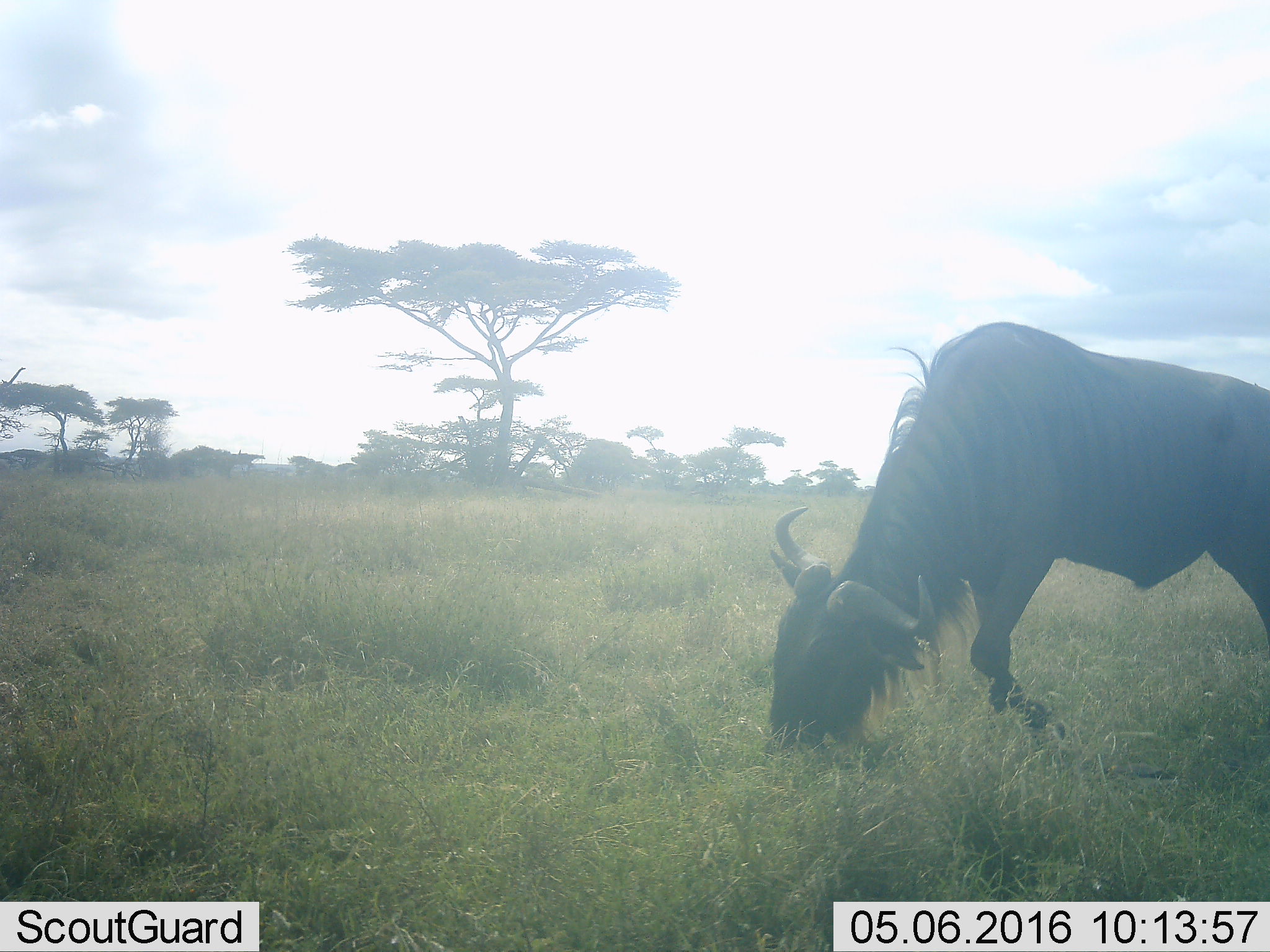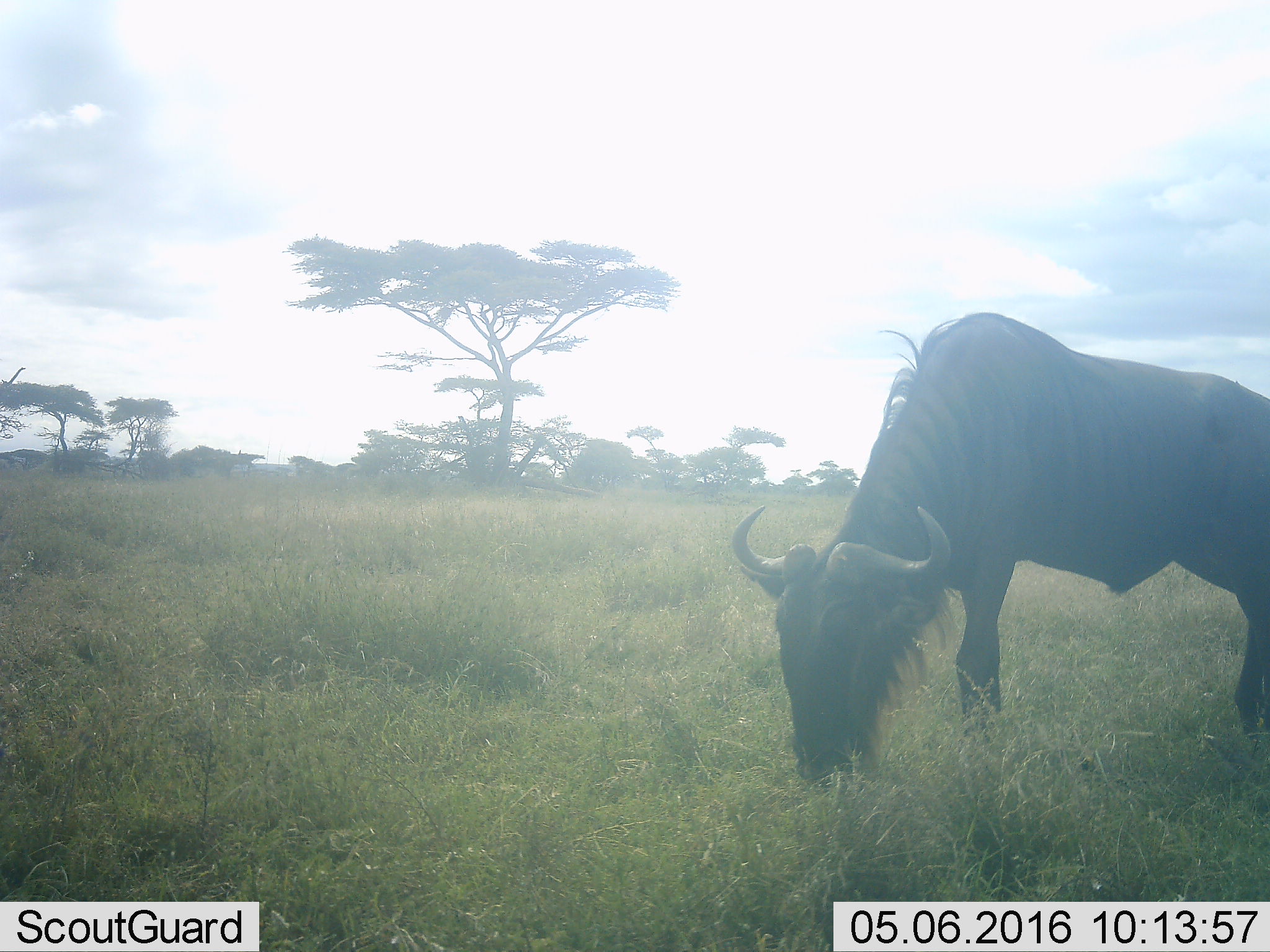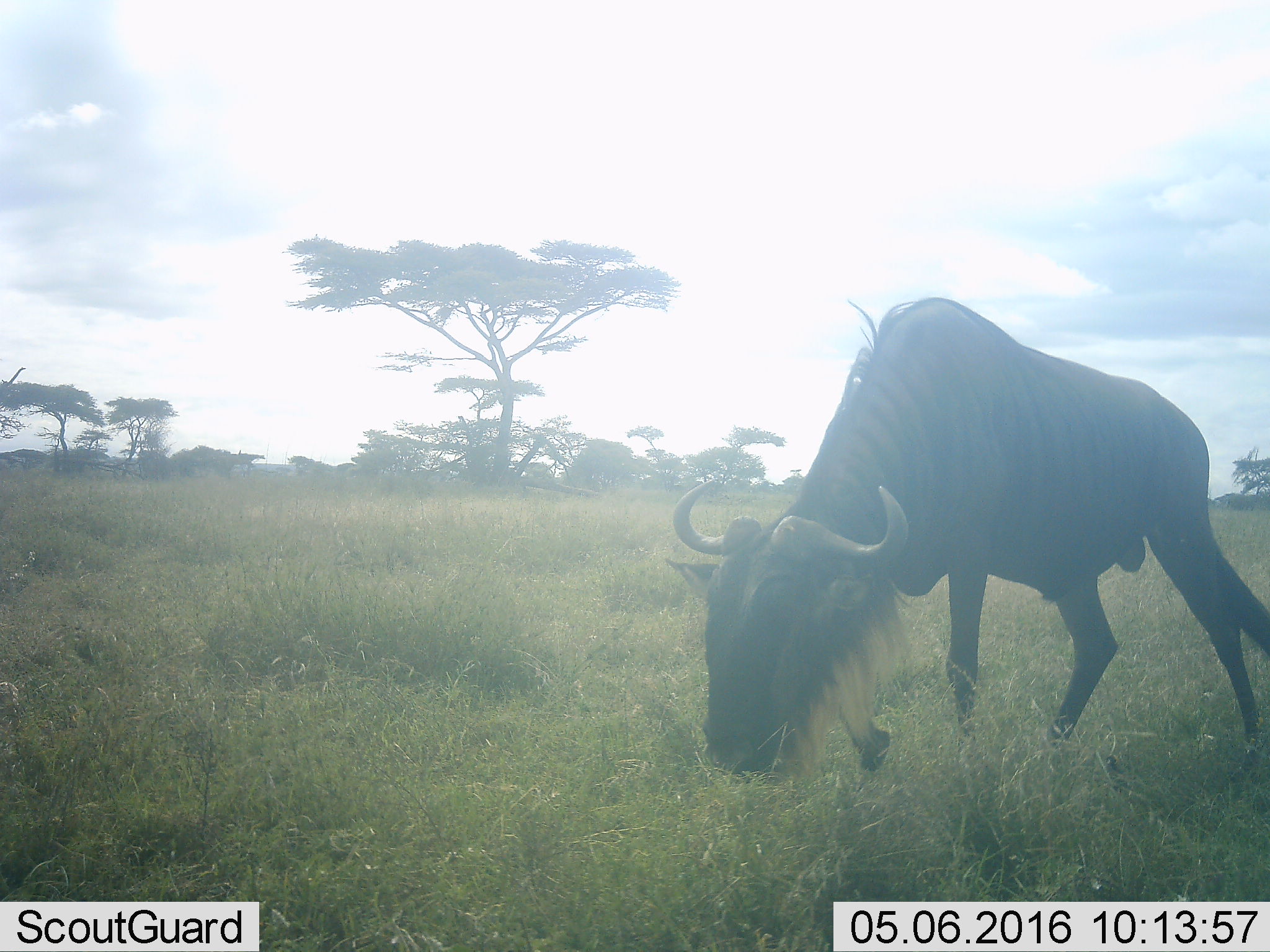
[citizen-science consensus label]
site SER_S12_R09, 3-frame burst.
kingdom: Animalia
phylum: Chordata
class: Mammalia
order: Artiodactyla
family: Bovidae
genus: Connochaetes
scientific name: Connochaetes taurinus taurinus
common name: blue wildebeest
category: wildebeestblue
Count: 1.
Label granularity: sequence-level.